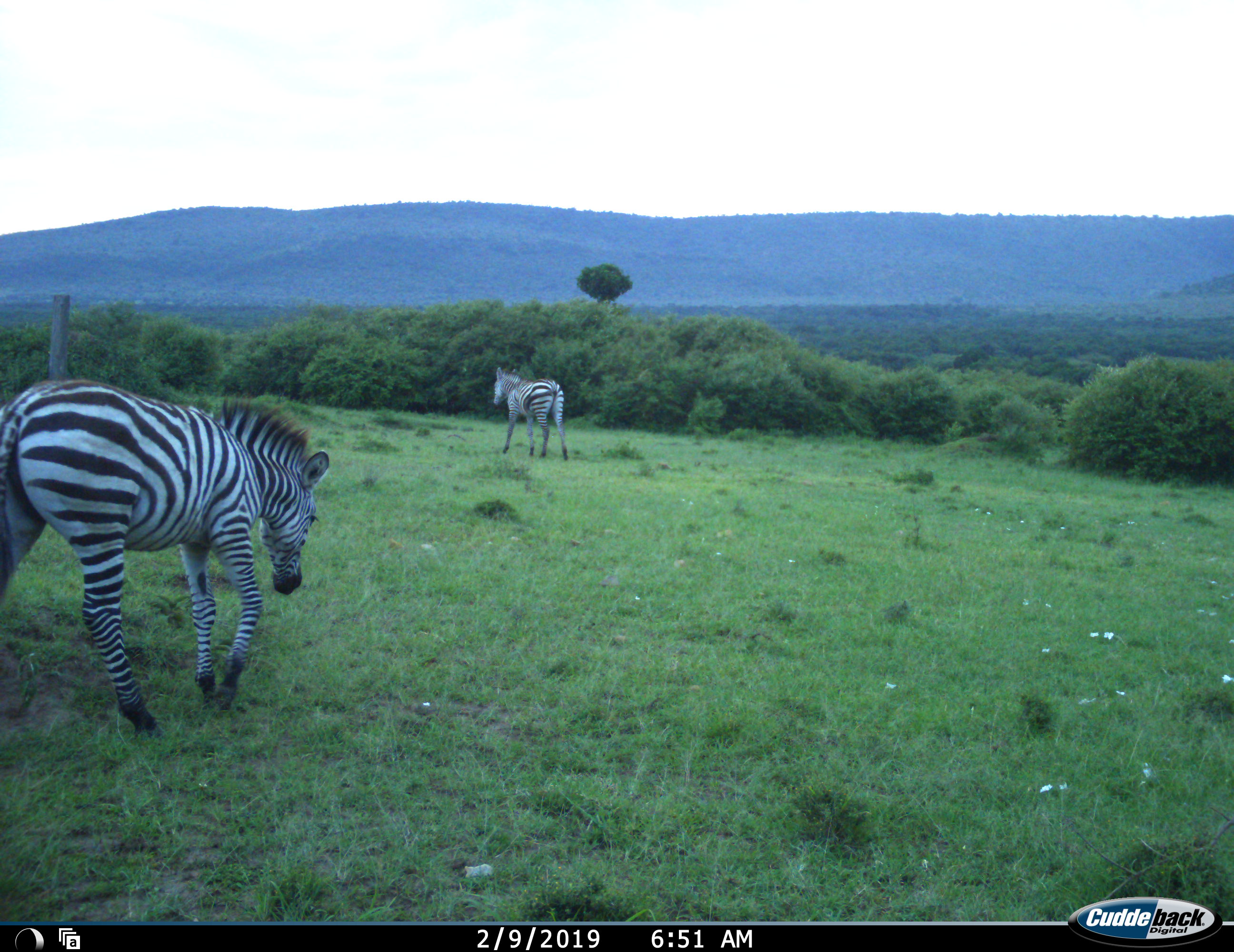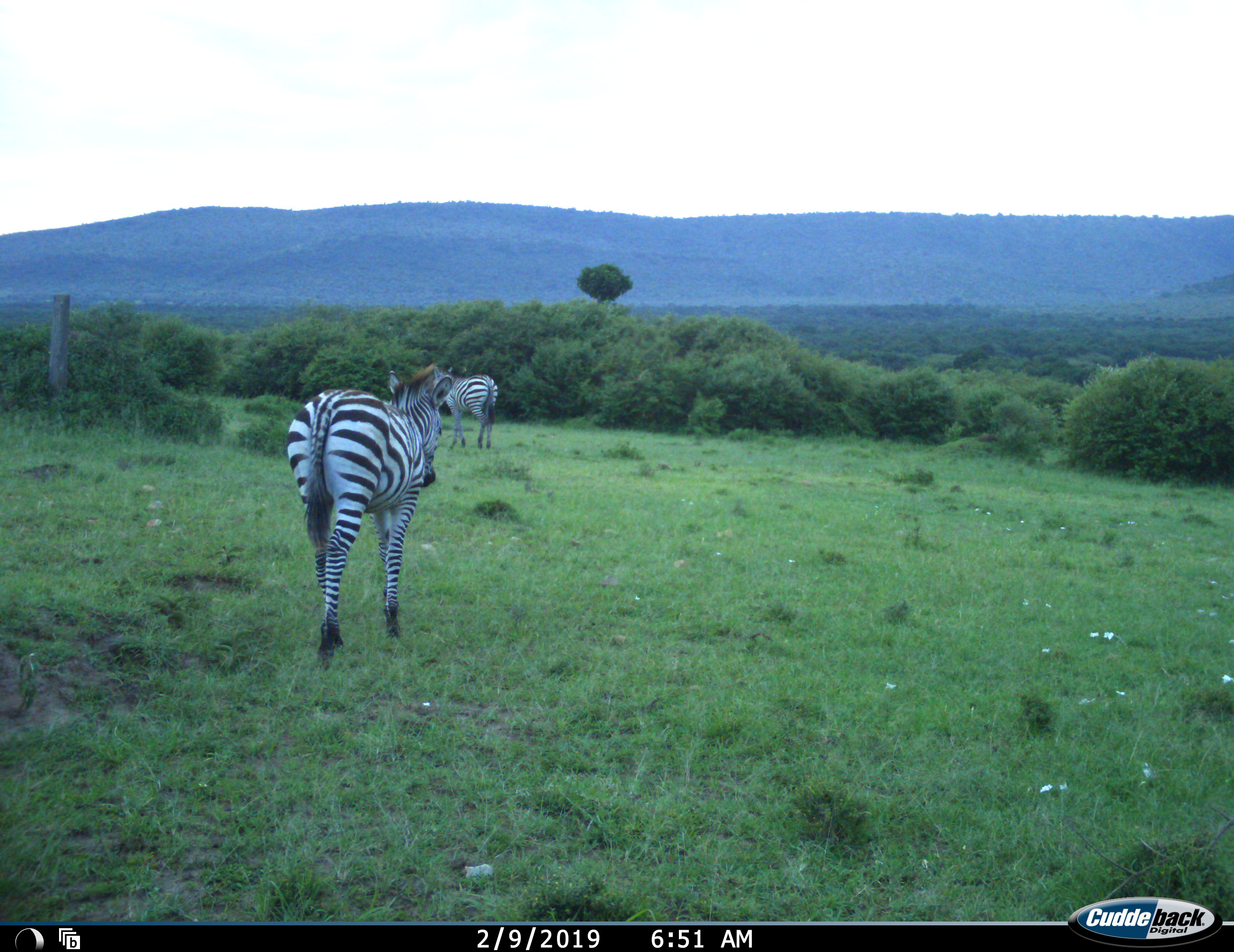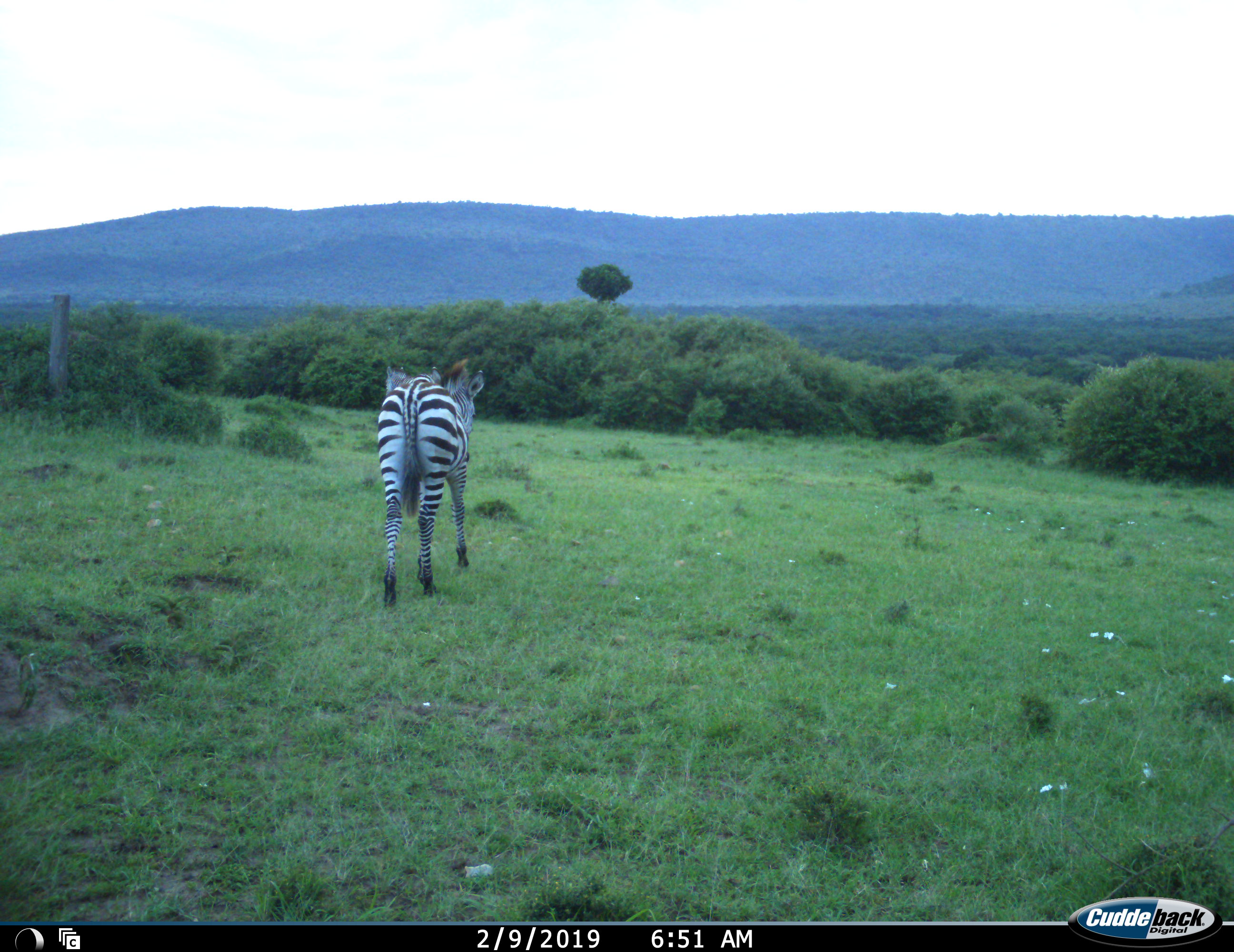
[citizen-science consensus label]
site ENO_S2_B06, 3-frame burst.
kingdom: Animalia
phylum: Chordata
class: Mammalia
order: Perissodactyla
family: Equidae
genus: Equus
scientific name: Equus quagga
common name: plains zebra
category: zebraplains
Zebraplains (plains zebra) (Equus quagga), count 2. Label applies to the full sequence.